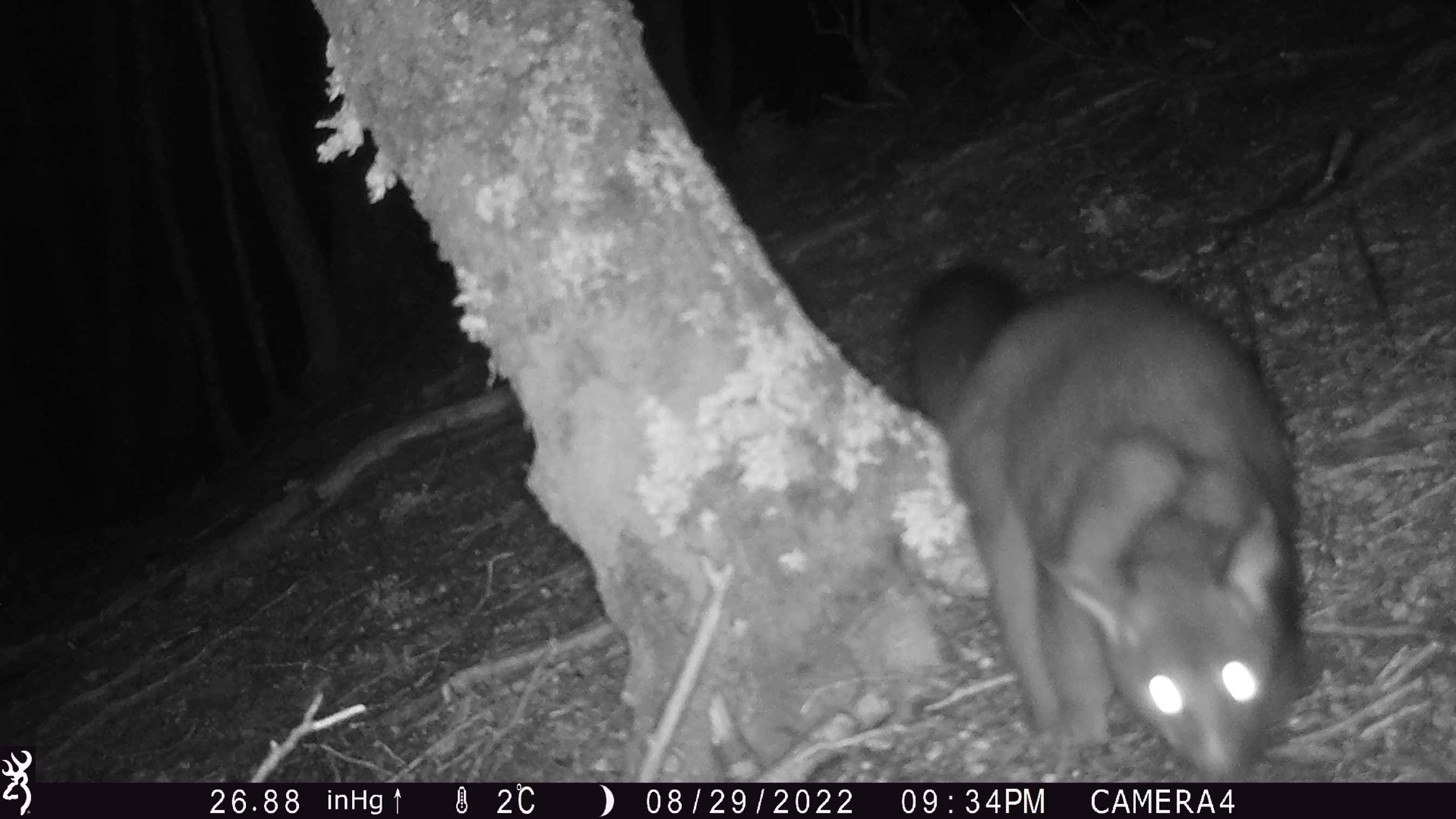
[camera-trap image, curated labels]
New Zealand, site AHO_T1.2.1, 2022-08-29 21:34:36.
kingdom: Animalia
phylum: Chordata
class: Mammalia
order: Diprotodontia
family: Phalangeridae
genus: Trichosurus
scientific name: Trichosurus vulpecula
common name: common brushtail possum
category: possum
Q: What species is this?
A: Possum (common brushtail possum) (Trichosurus vulpecula).